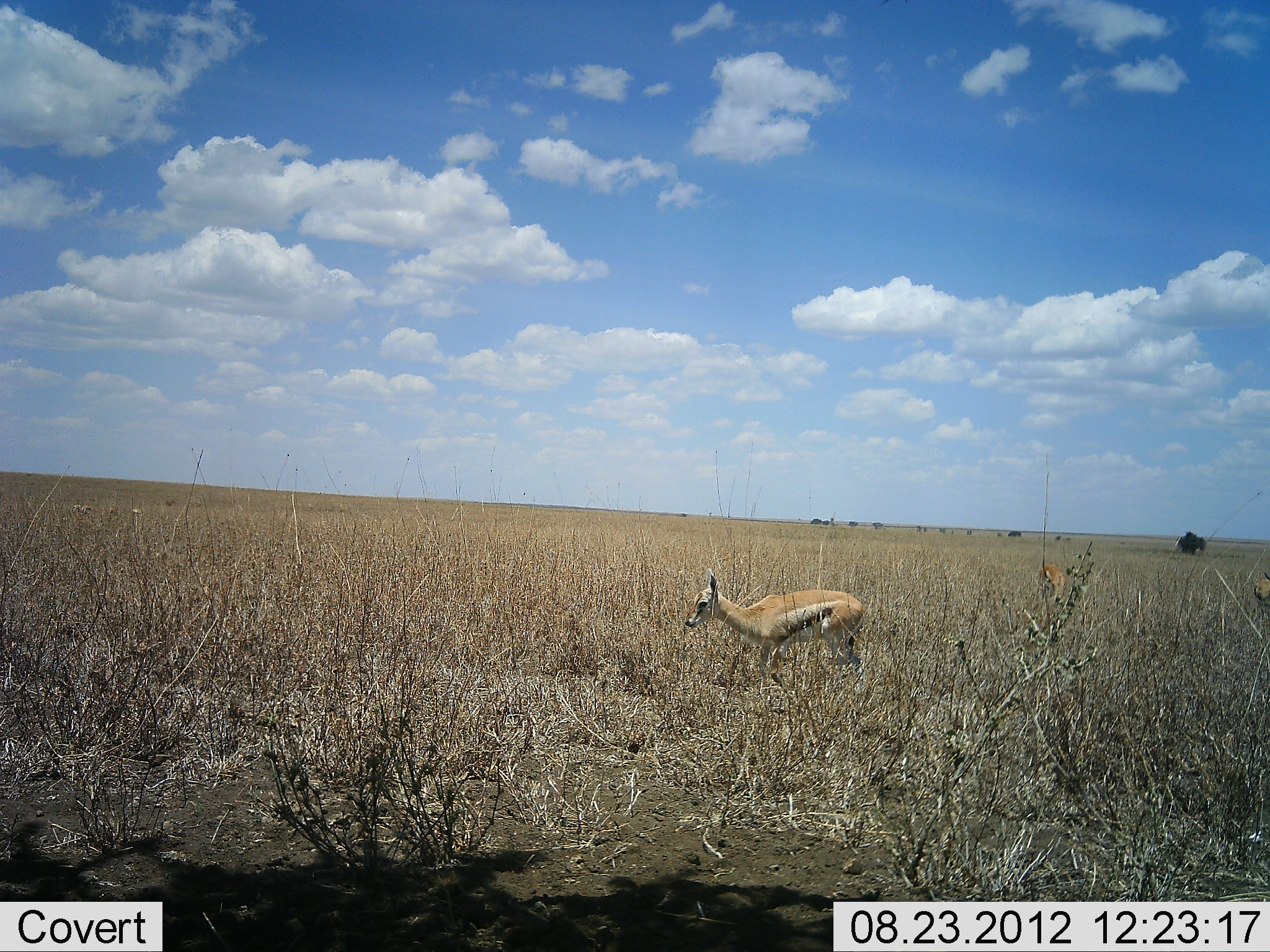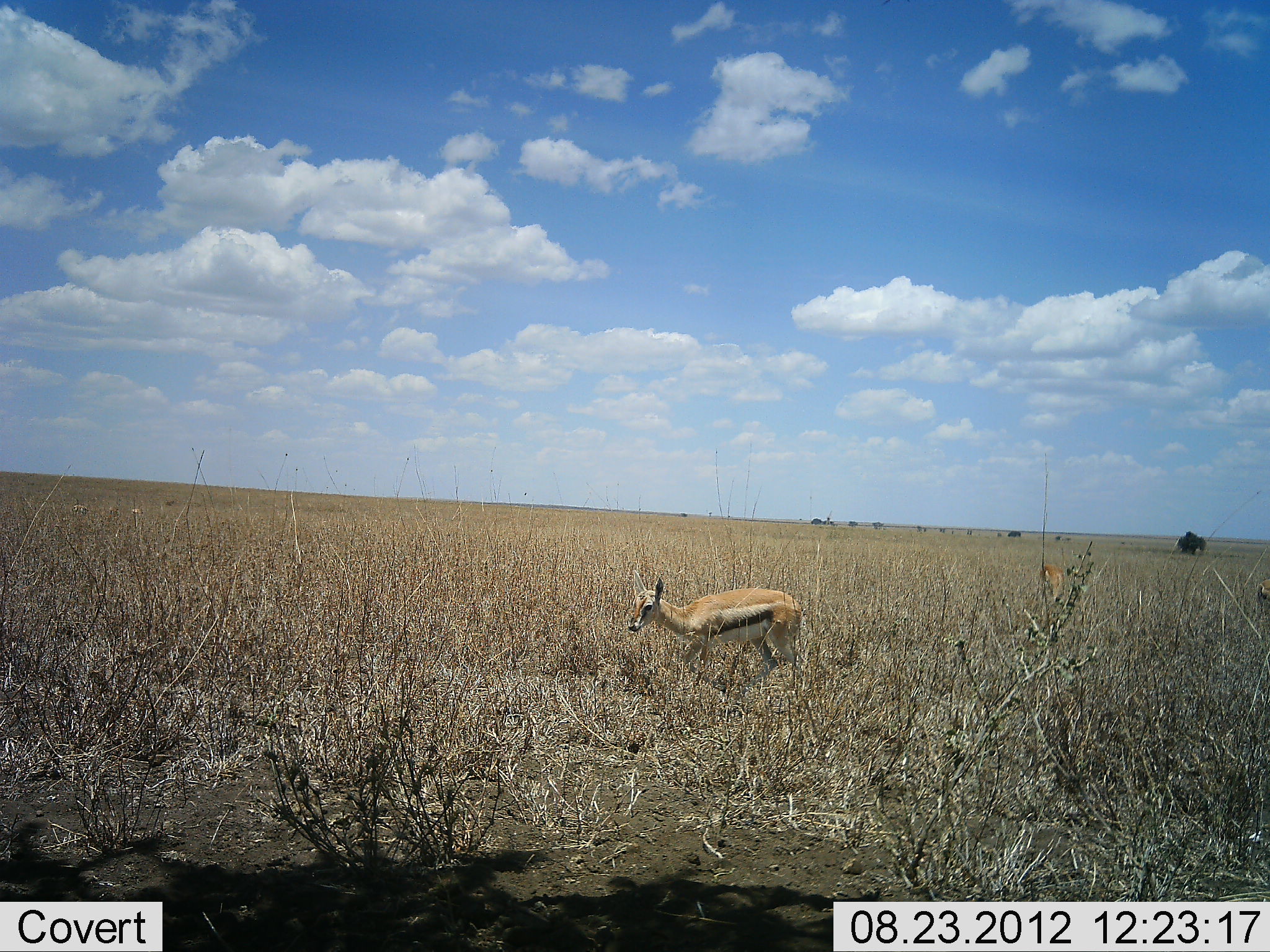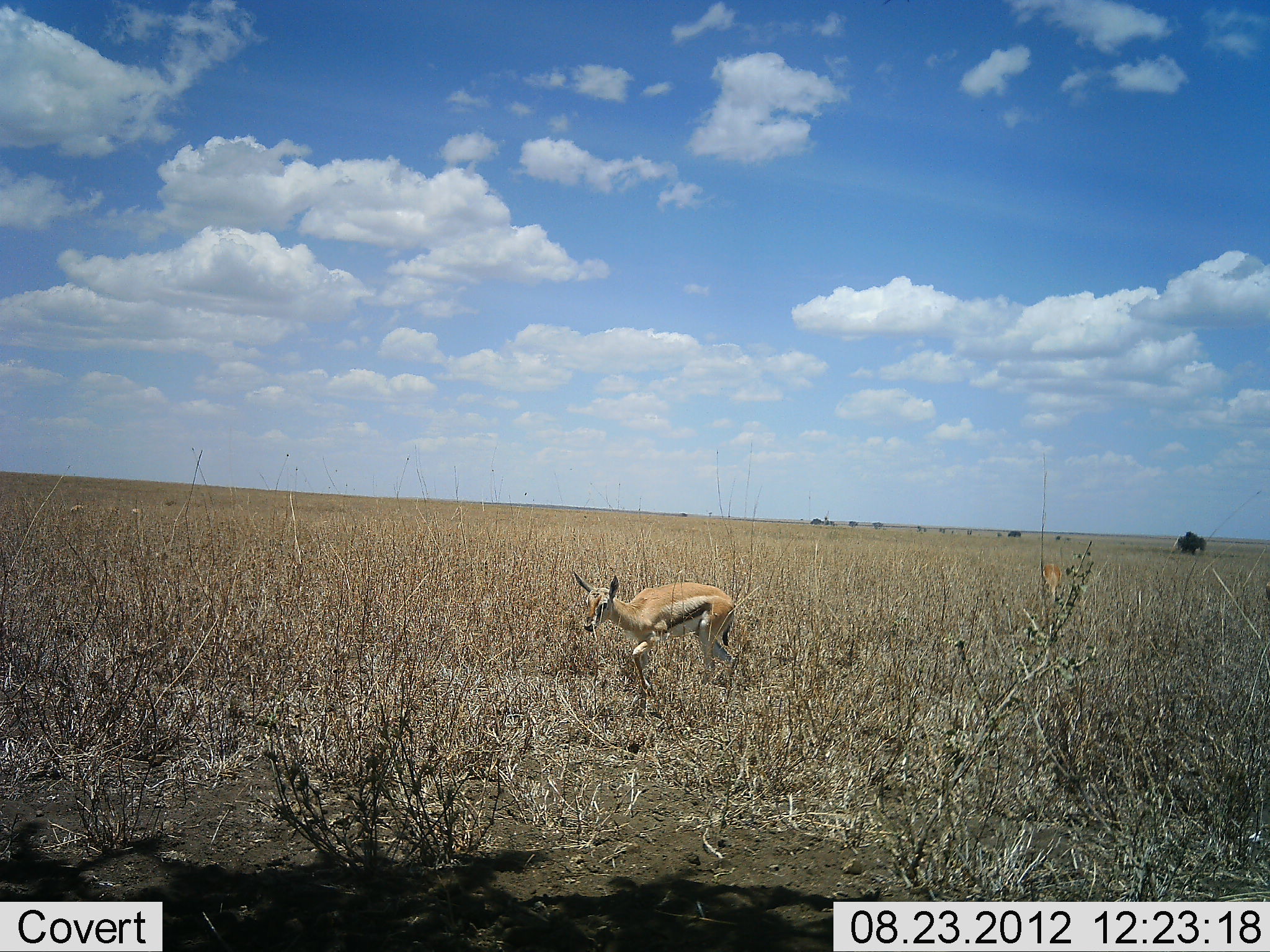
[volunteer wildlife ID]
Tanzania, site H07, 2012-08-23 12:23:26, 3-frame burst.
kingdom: Animalia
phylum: Chordata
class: Mammalia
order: Artiodactyla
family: Bovidae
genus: Eudorcas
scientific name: Eudorcas thomsonii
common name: thomson's gazelle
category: gazellethomsons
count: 2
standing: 10%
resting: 0%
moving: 100%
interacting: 0%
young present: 10%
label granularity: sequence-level